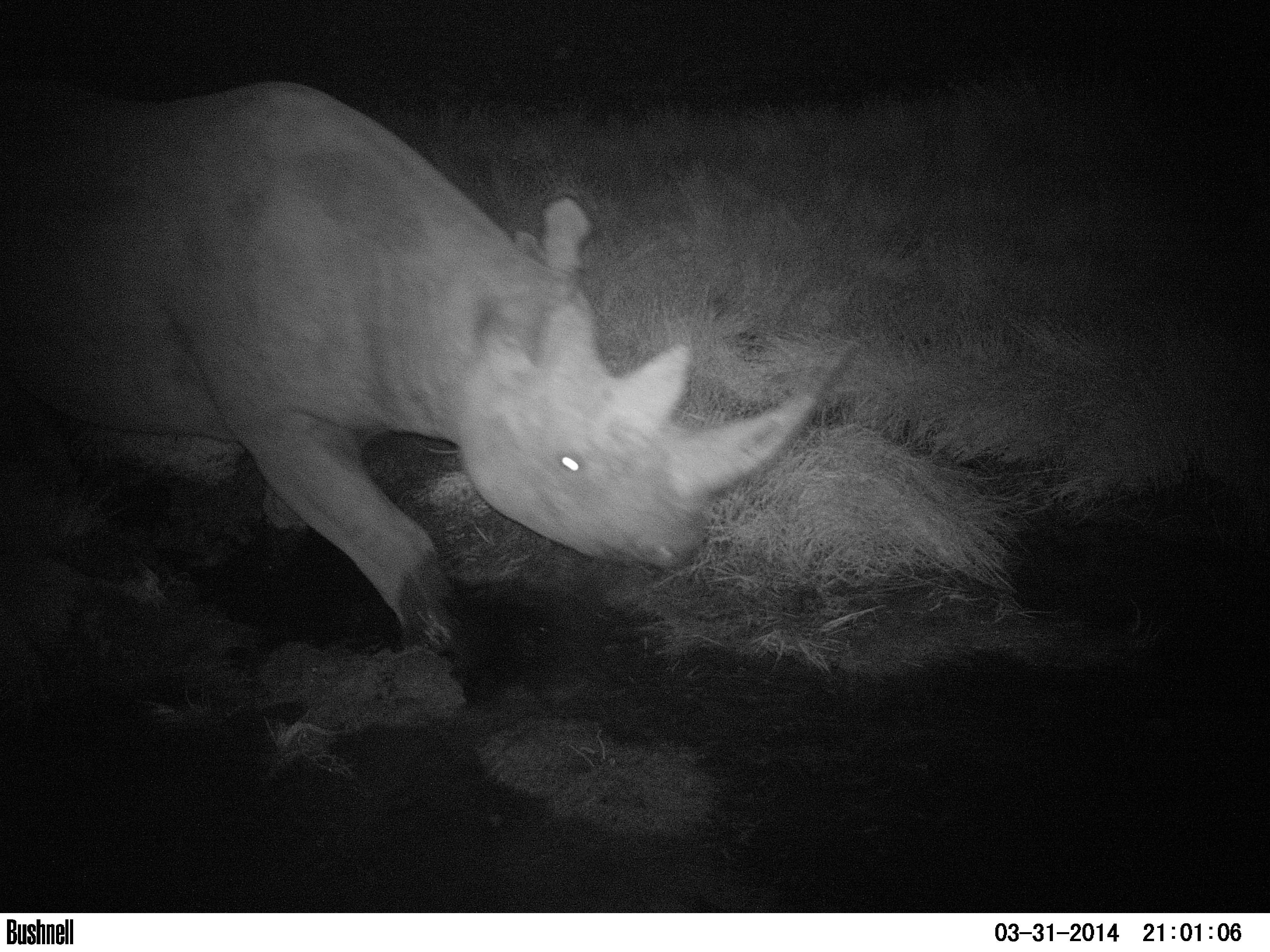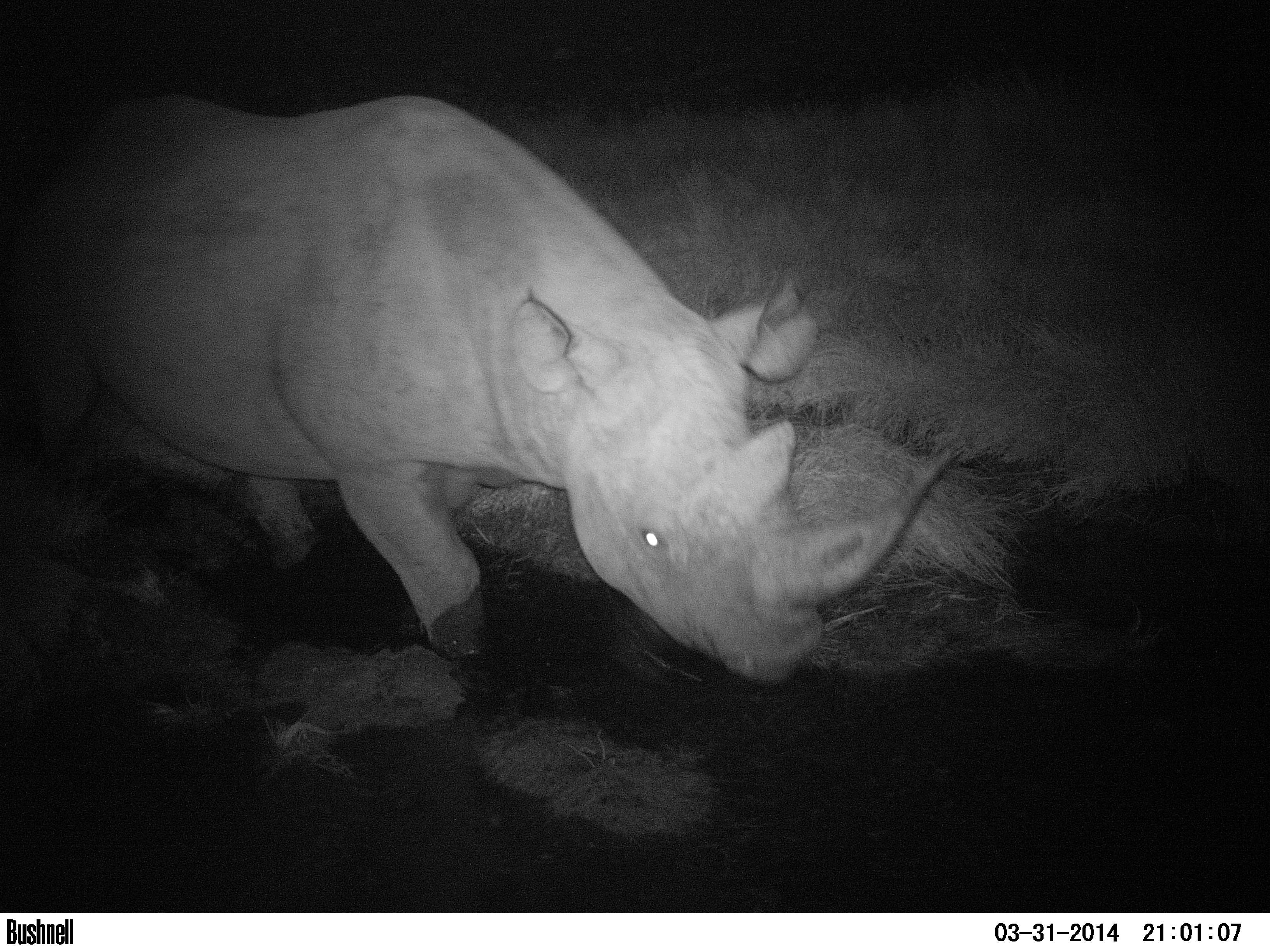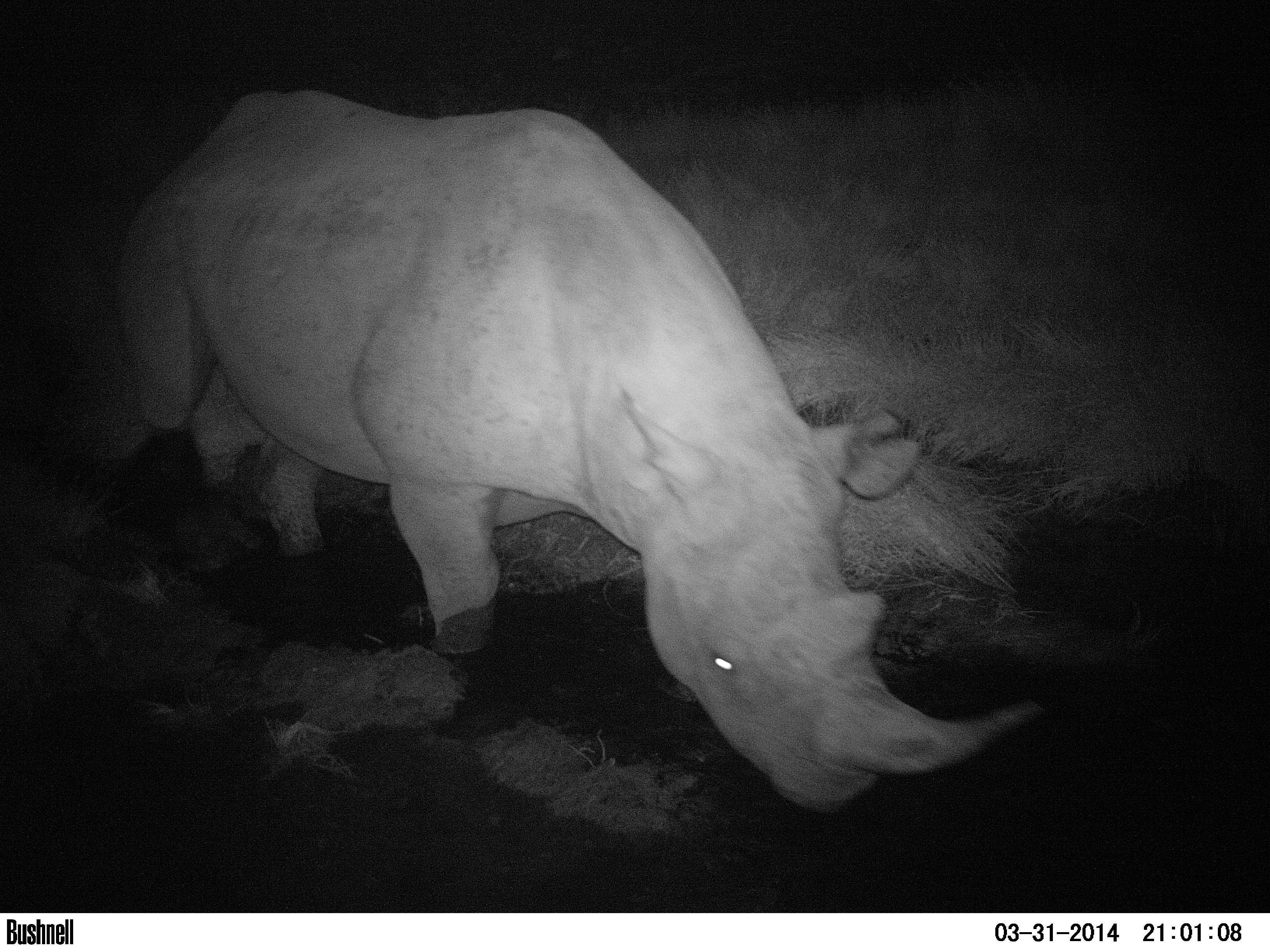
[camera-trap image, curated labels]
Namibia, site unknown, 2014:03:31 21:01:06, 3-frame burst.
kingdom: Animalia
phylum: Chordata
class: Mammalia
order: Perissodactyla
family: Rhinocerotidae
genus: Diceros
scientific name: Diceros bicornis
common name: black rhinoceros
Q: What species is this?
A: Diceros bicornis (black rhinoceros).